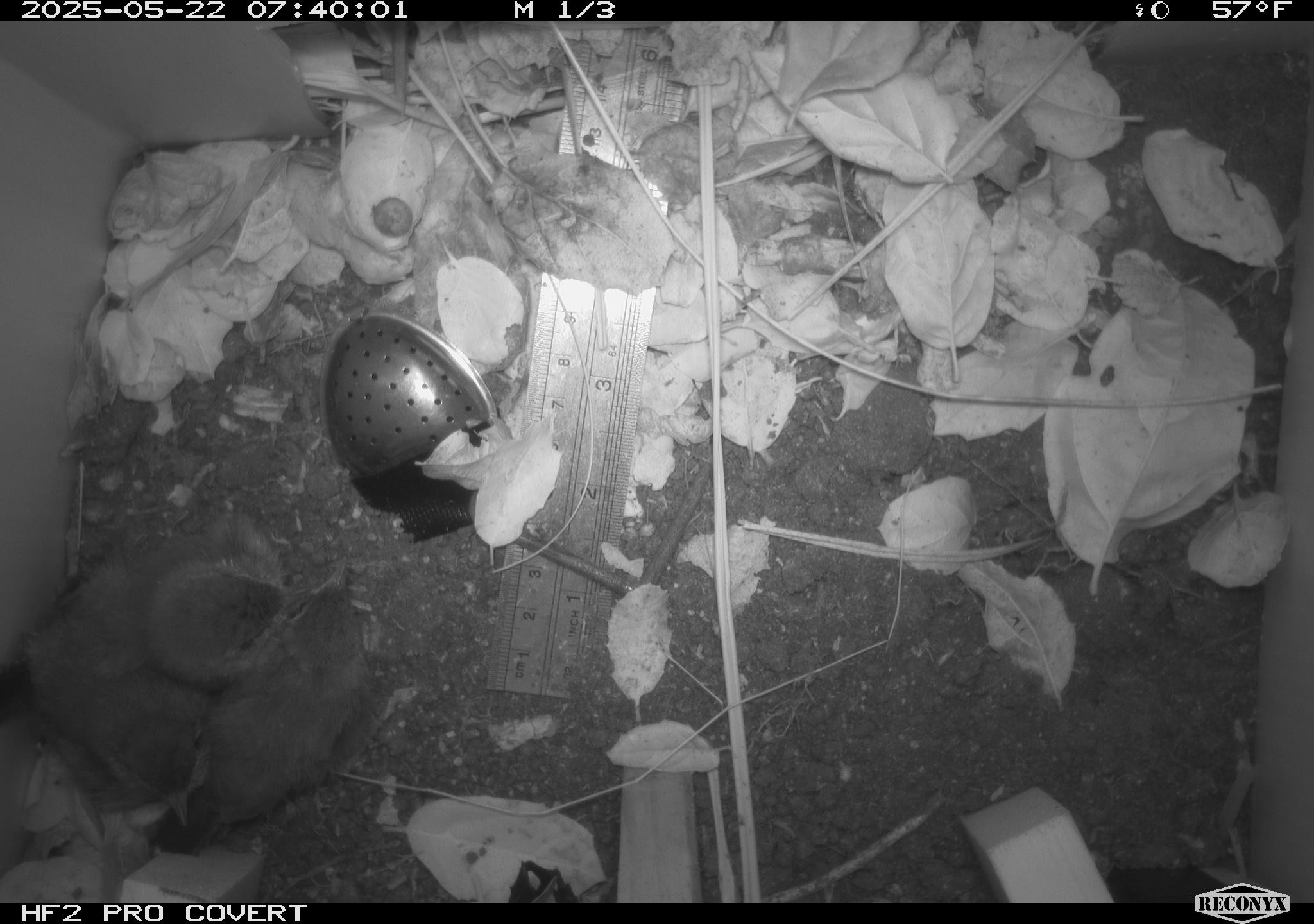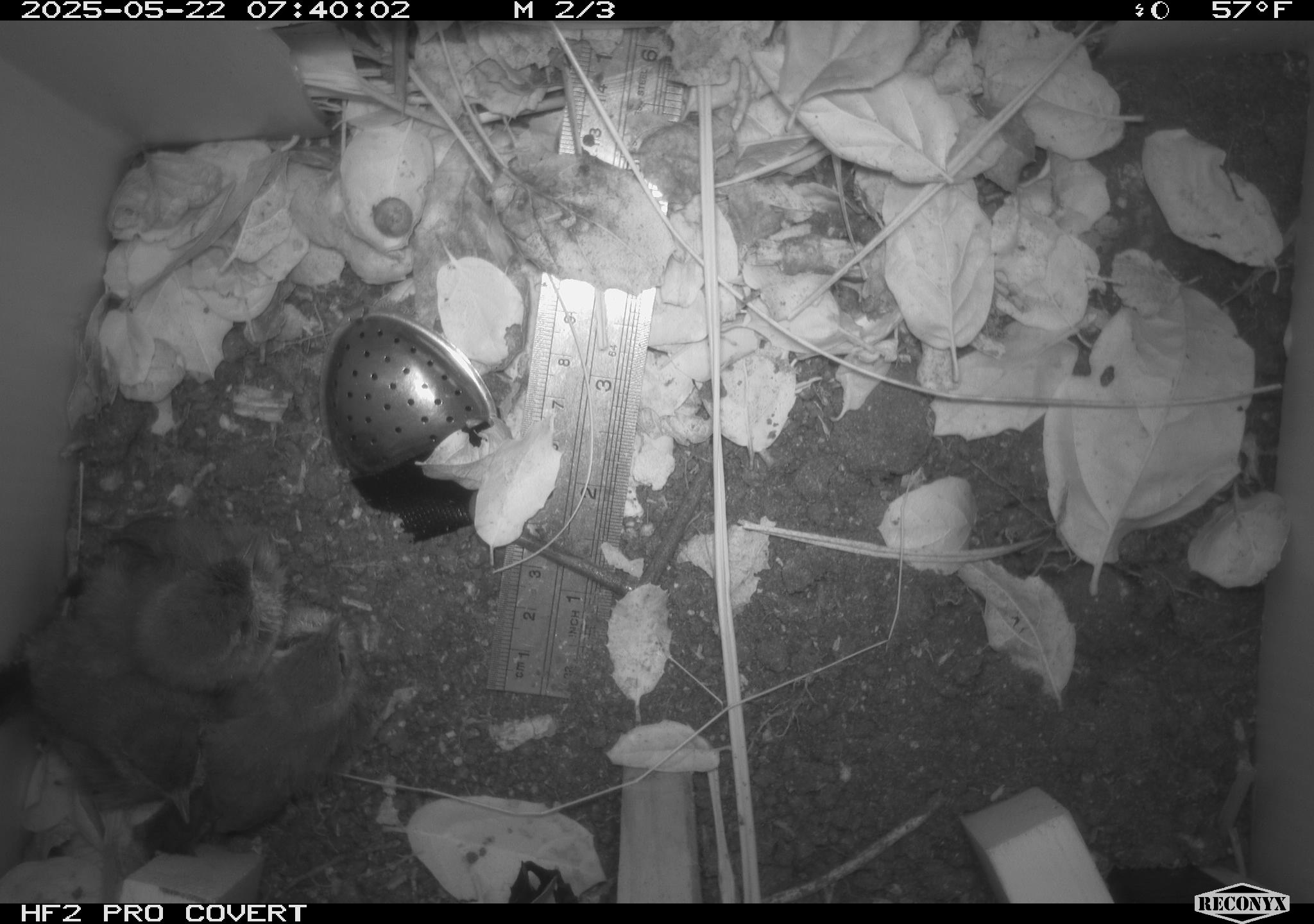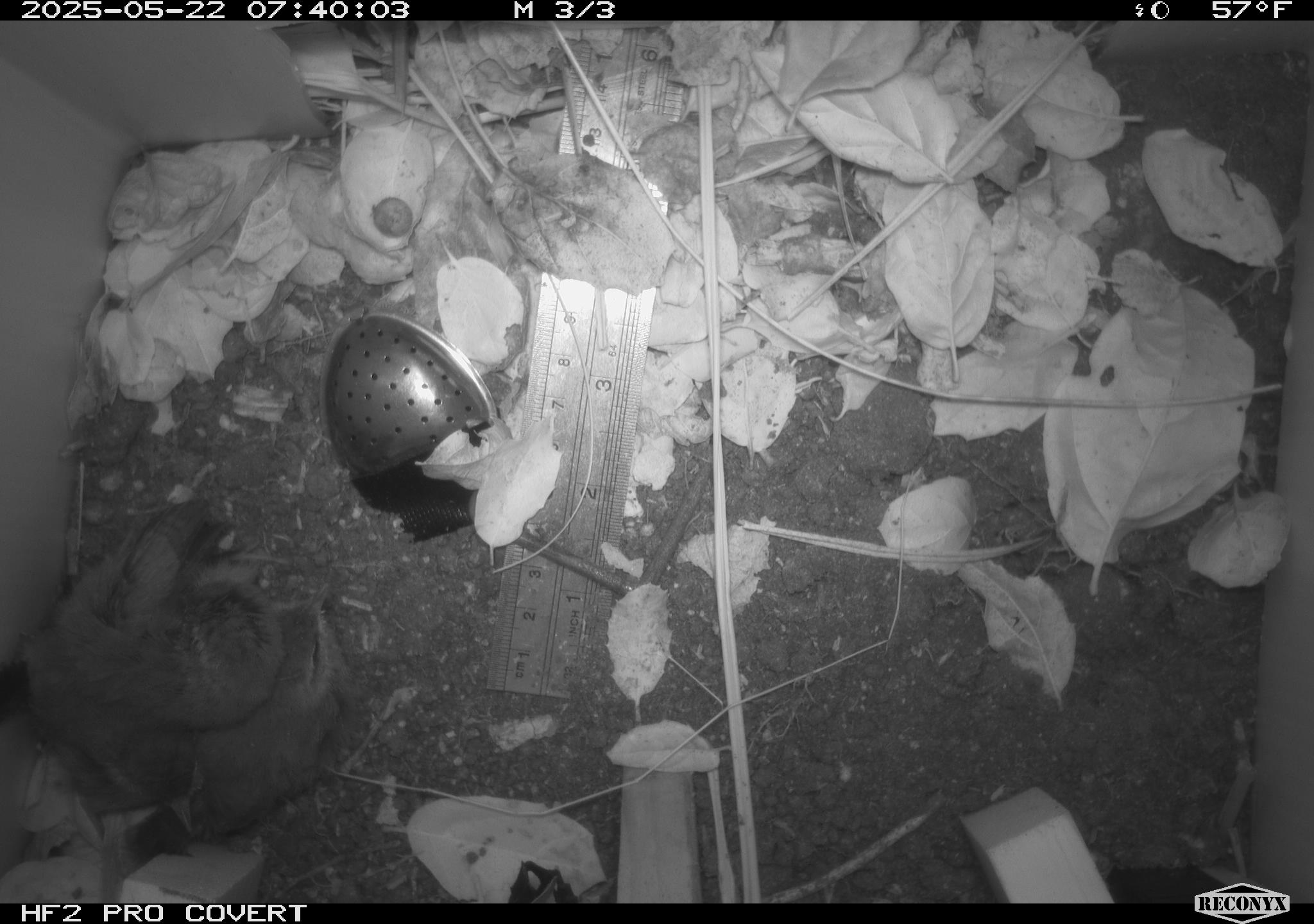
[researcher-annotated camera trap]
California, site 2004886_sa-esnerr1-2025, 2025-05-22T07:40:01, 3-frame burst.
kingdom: Animalia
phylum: Chordata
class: Aves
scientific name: Aves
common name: bird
Bird (Aves).